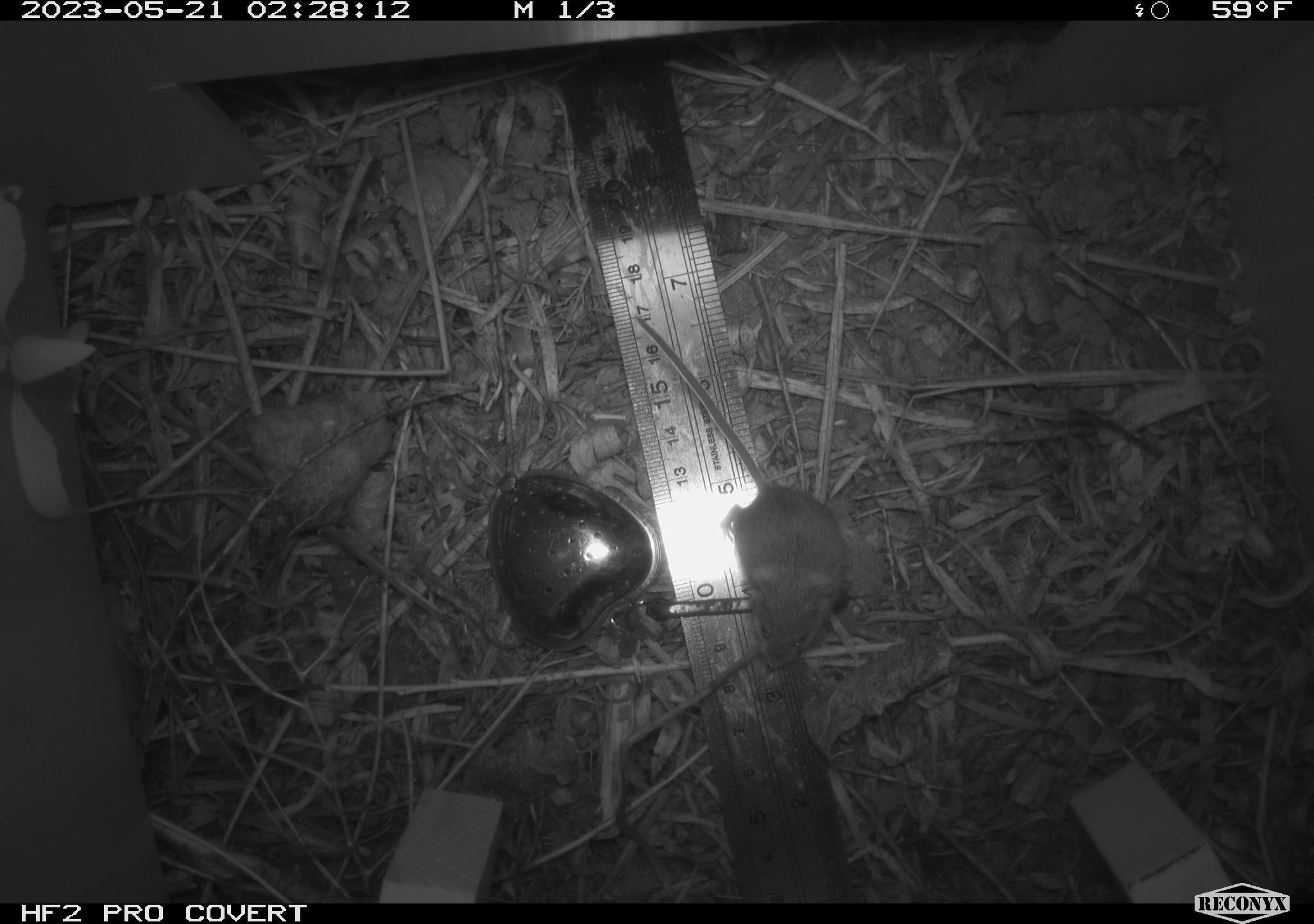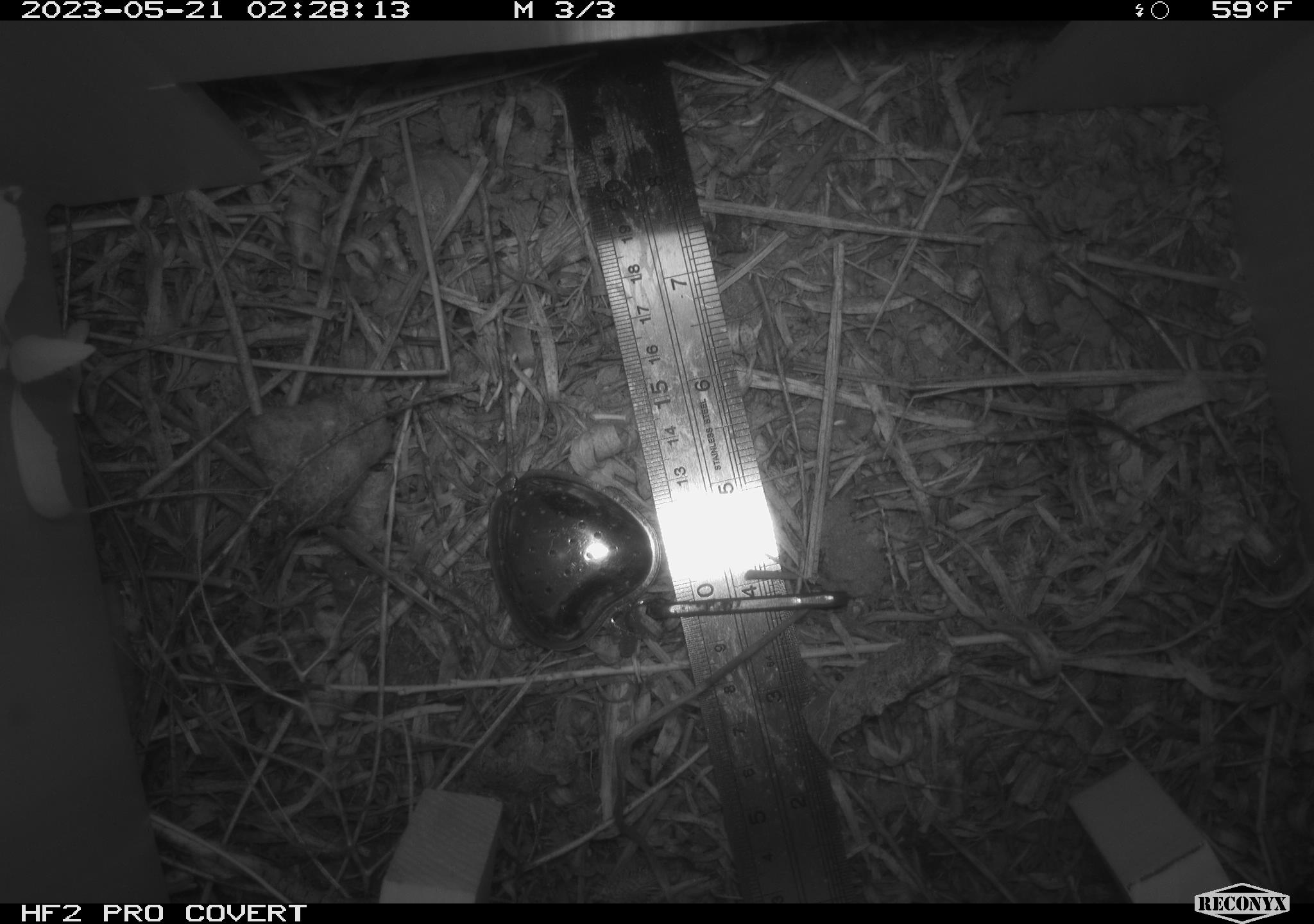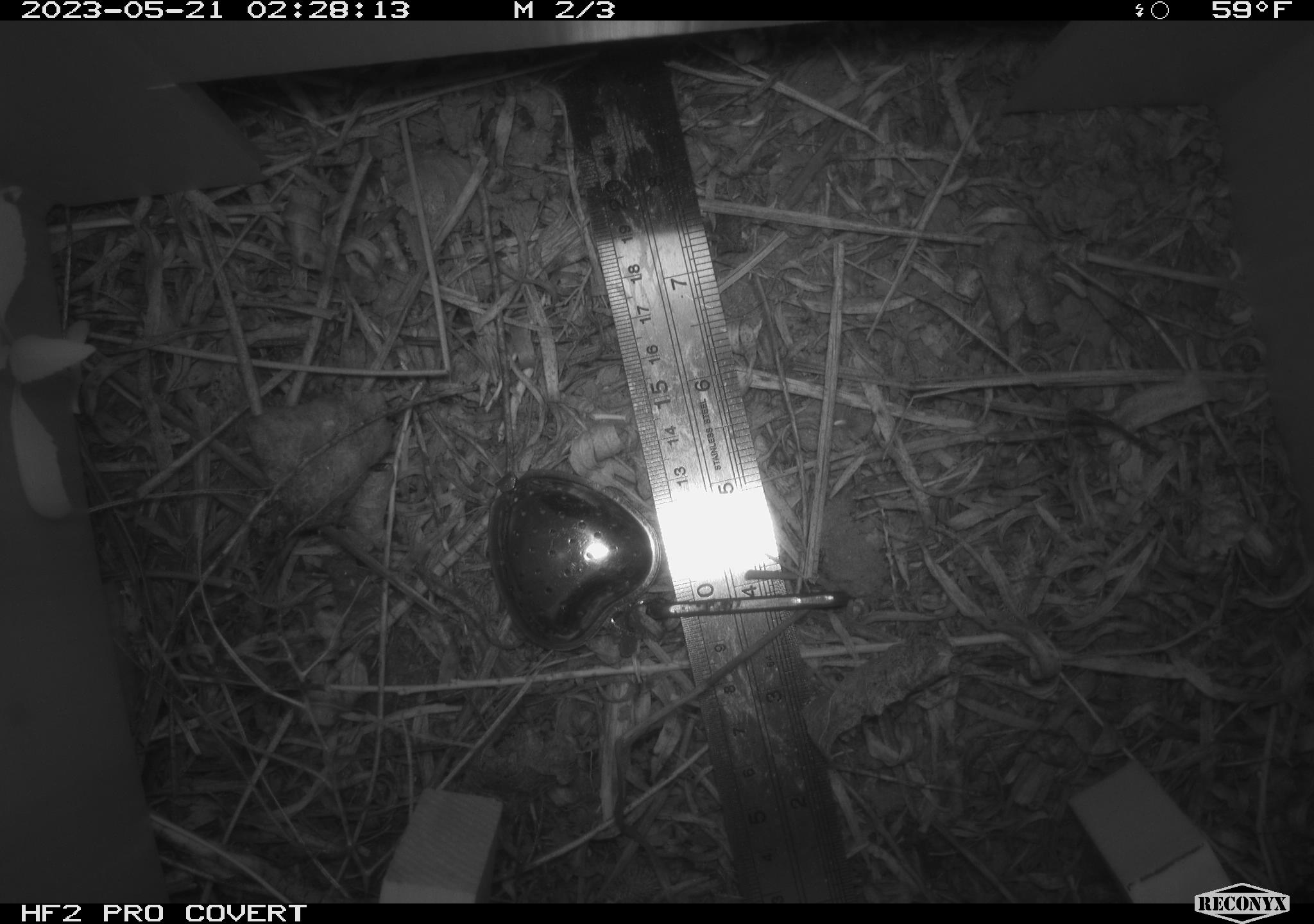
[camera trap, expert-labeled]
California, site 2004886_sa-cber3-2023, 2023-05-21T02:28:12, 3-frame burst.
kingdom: Animalia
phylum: Chordata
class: Mammalia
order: Rodentia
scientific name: Rodentia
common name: mouse species